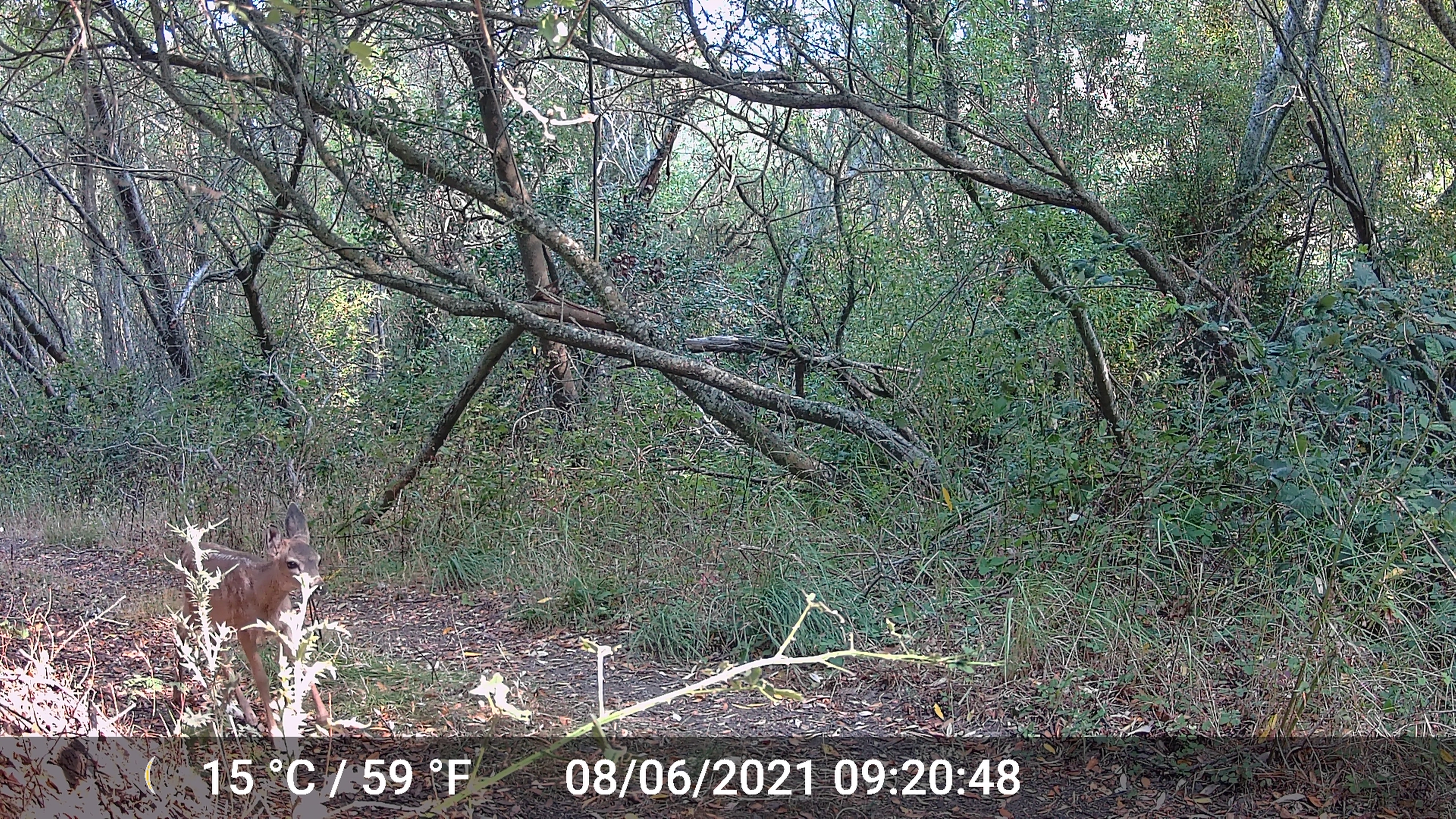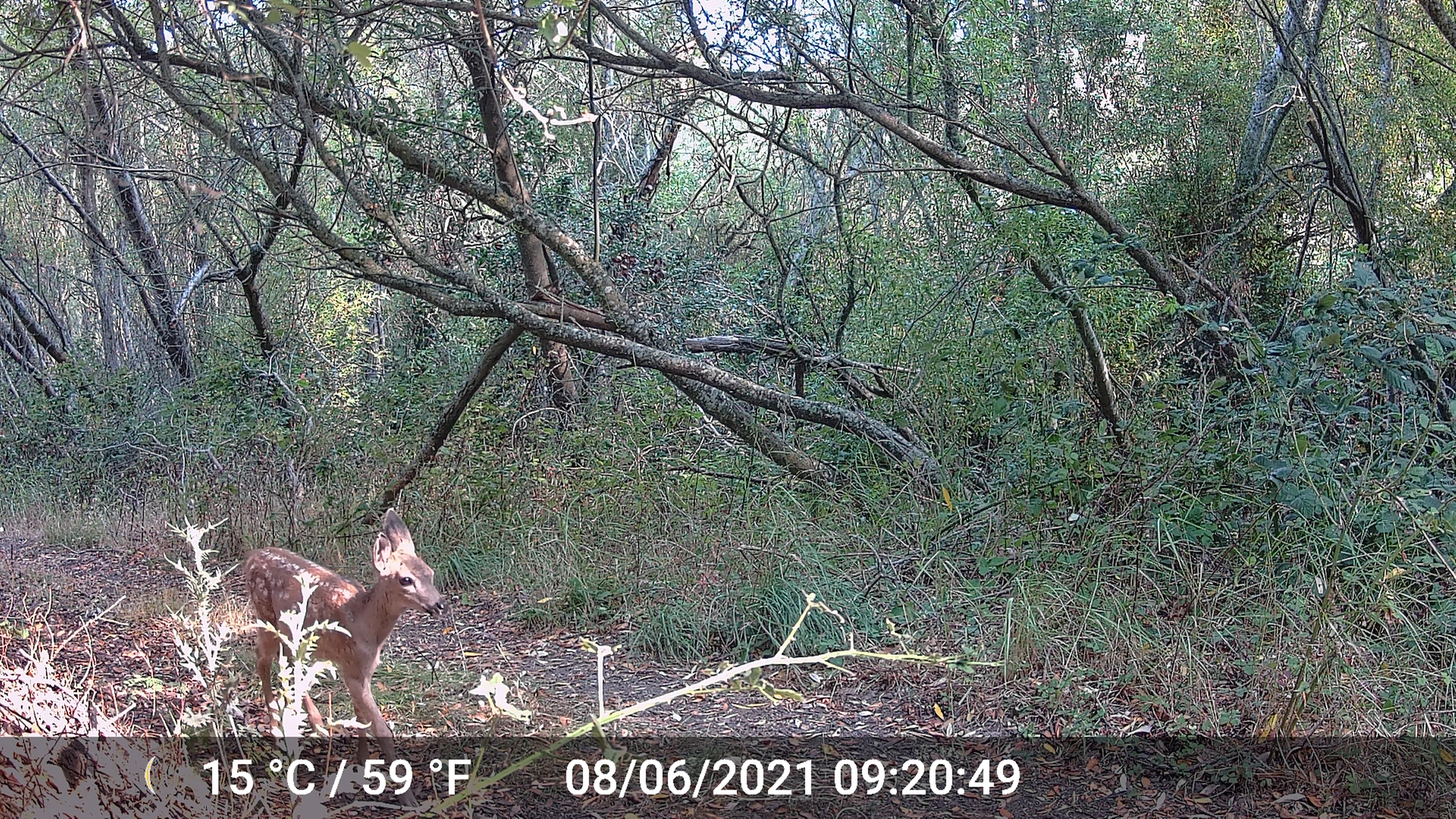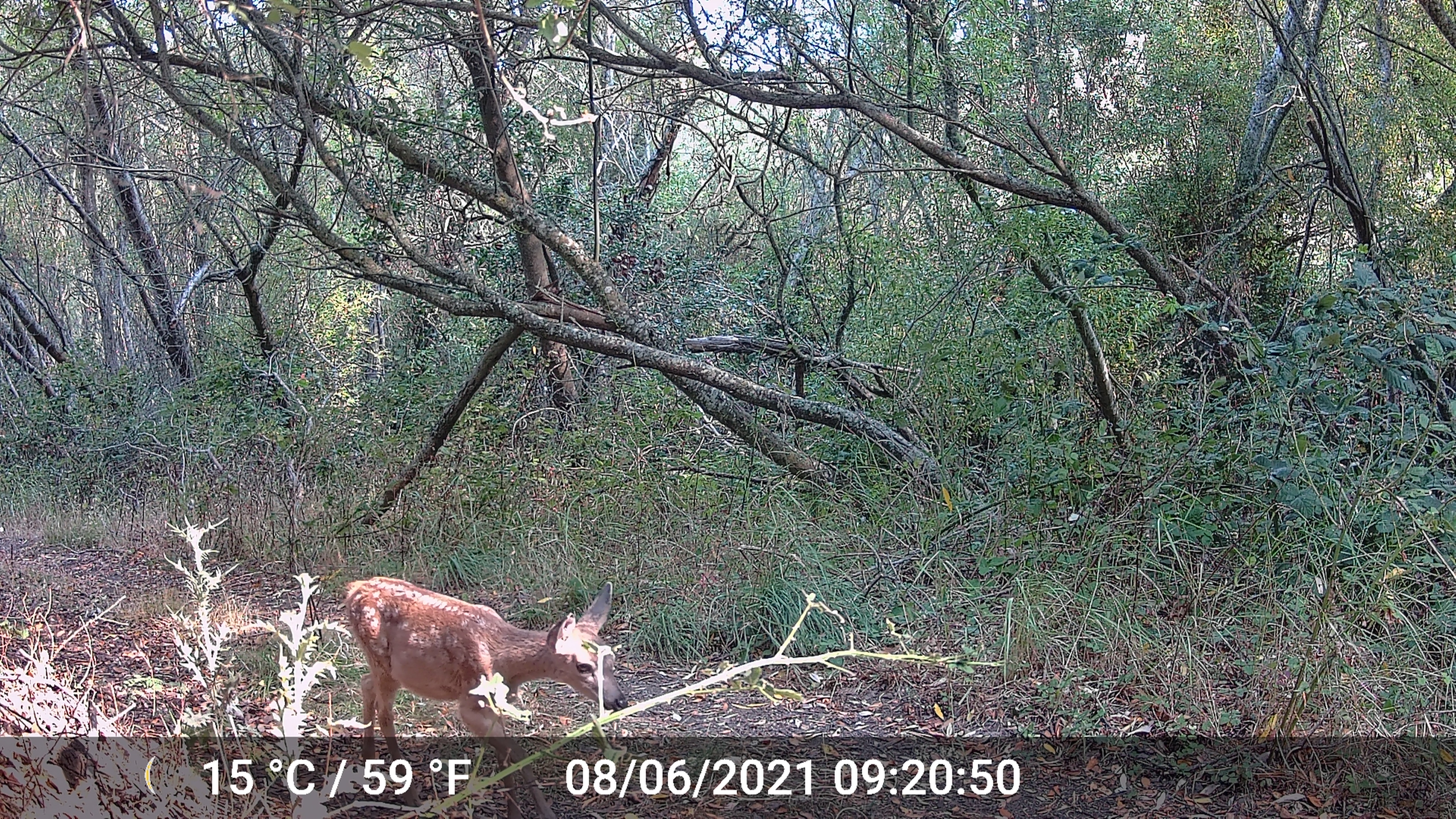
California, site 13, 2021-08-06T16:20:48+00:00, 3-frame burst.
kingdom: Animalia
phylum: Chordata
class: Mammalia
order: Artiodactyla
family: Cervidae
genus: Odocoileus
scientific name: Odocoileus hemionus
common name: mule deer